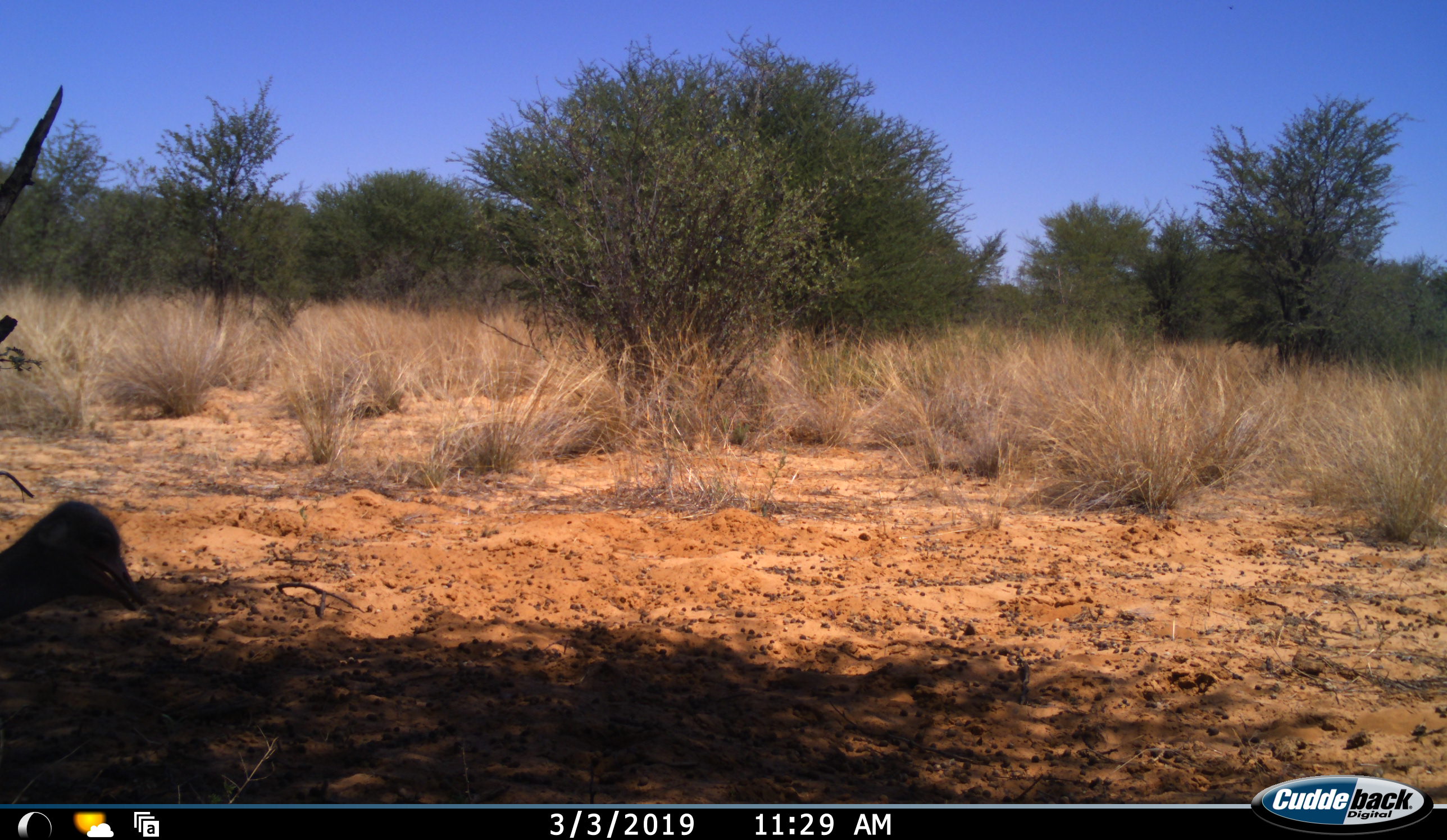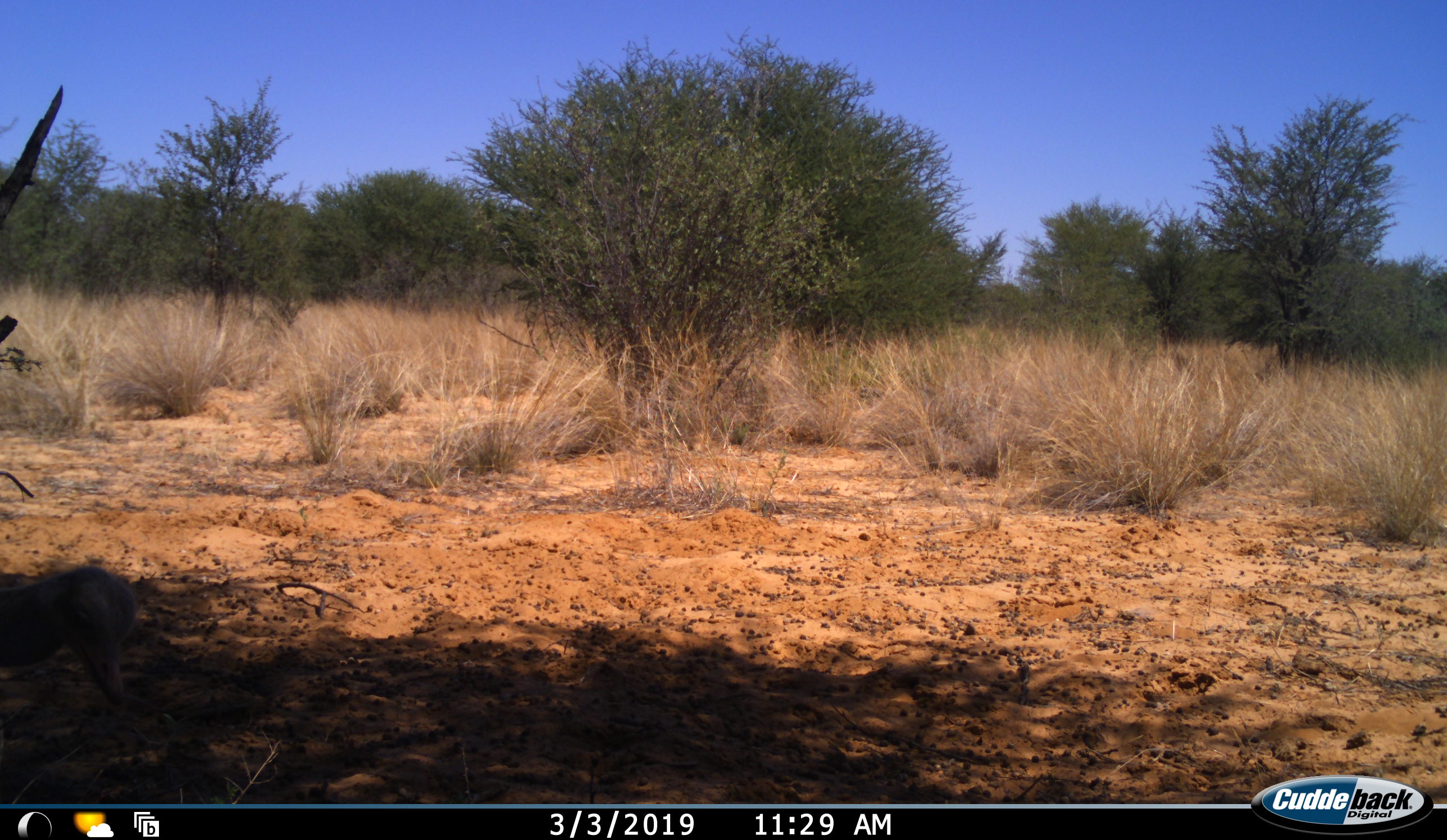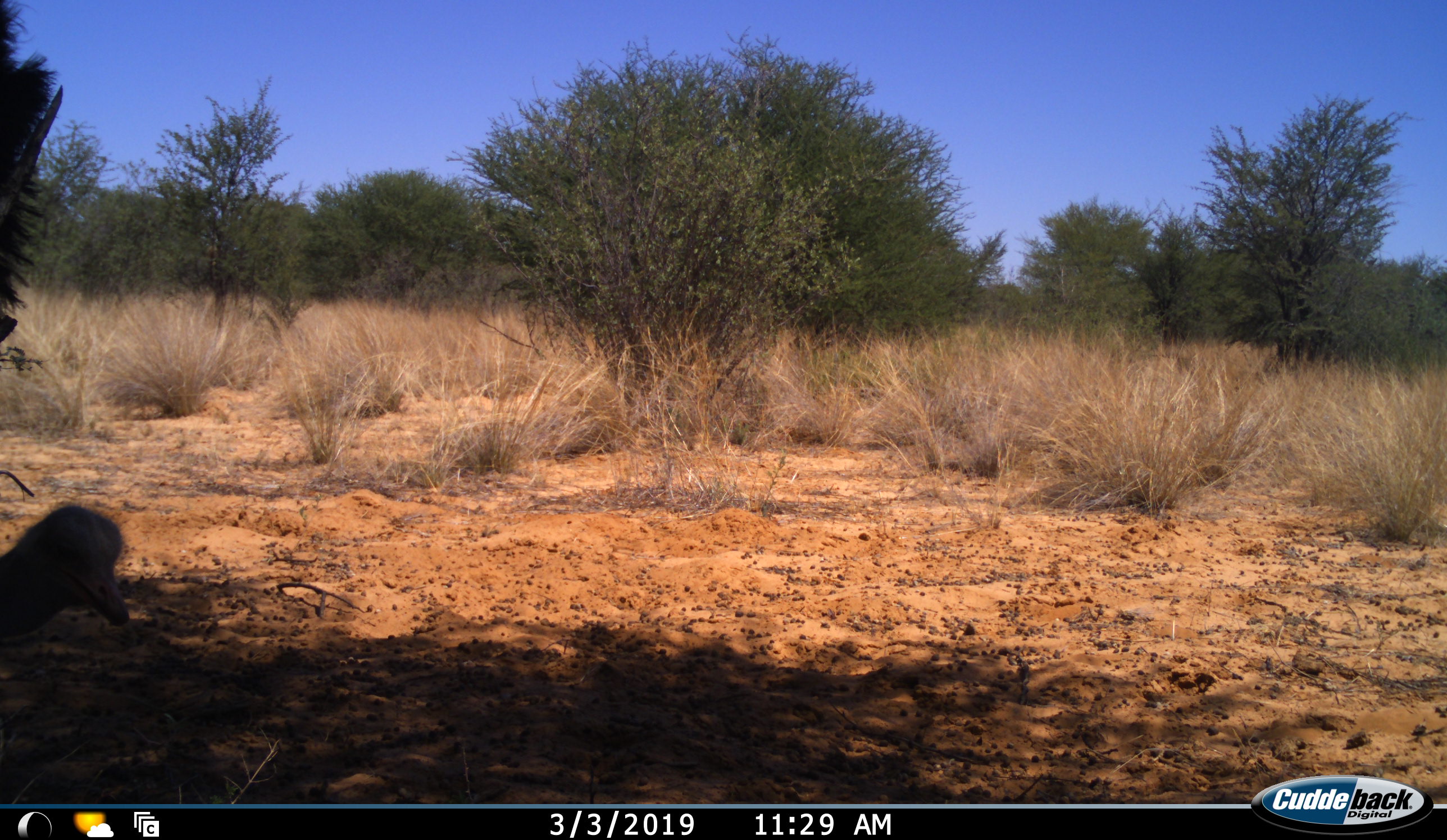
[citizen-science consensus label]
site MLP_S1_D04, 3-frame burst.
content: unidentified animal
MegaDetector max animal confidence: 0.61